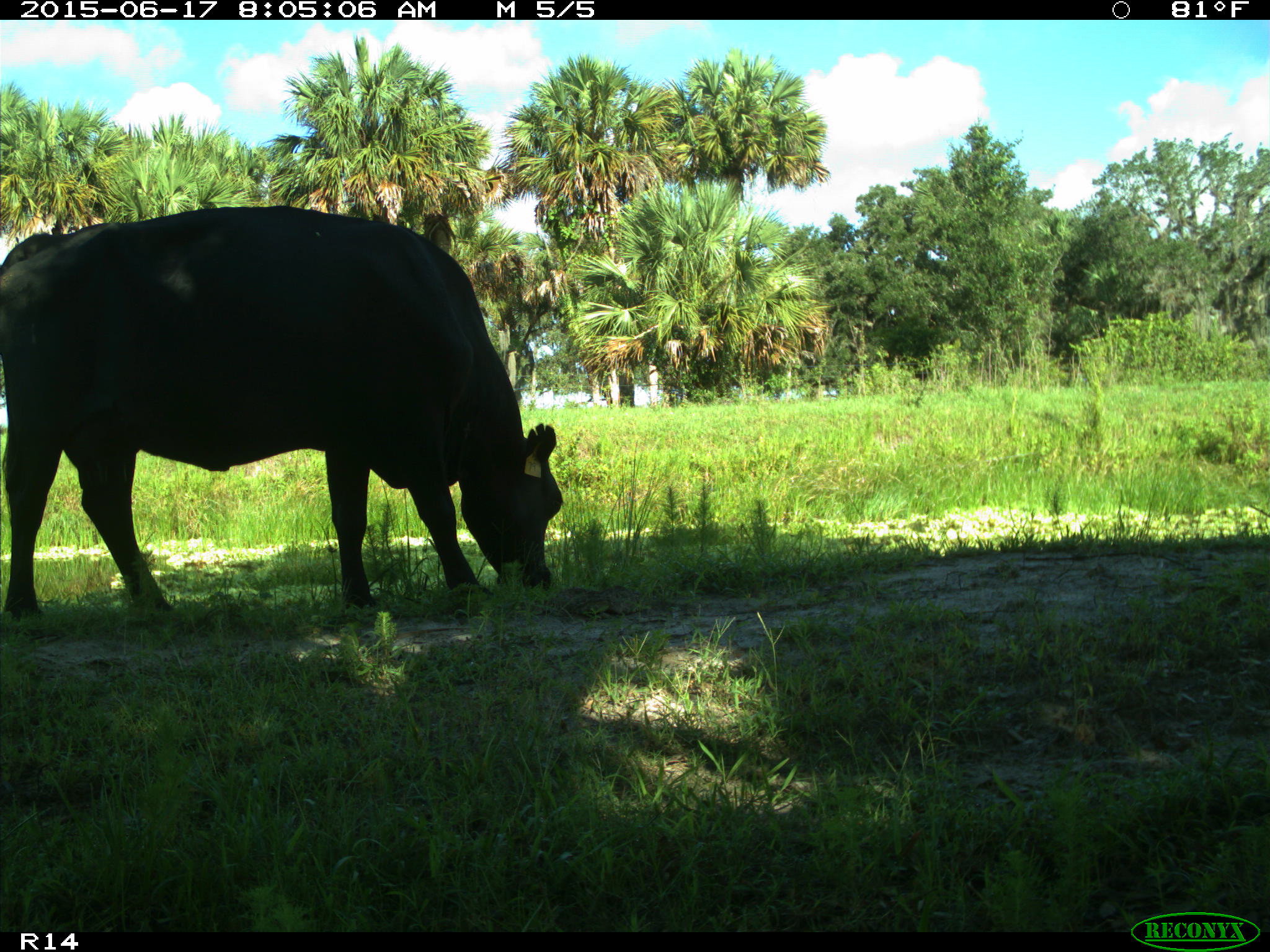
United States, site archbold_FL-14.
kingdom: Animalia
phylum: Chordata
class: Mammalia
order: Artiodactyla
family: Bovidae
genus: Bos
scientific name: Bos taurus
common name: domestic cow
Bos taurus (domestic cow).